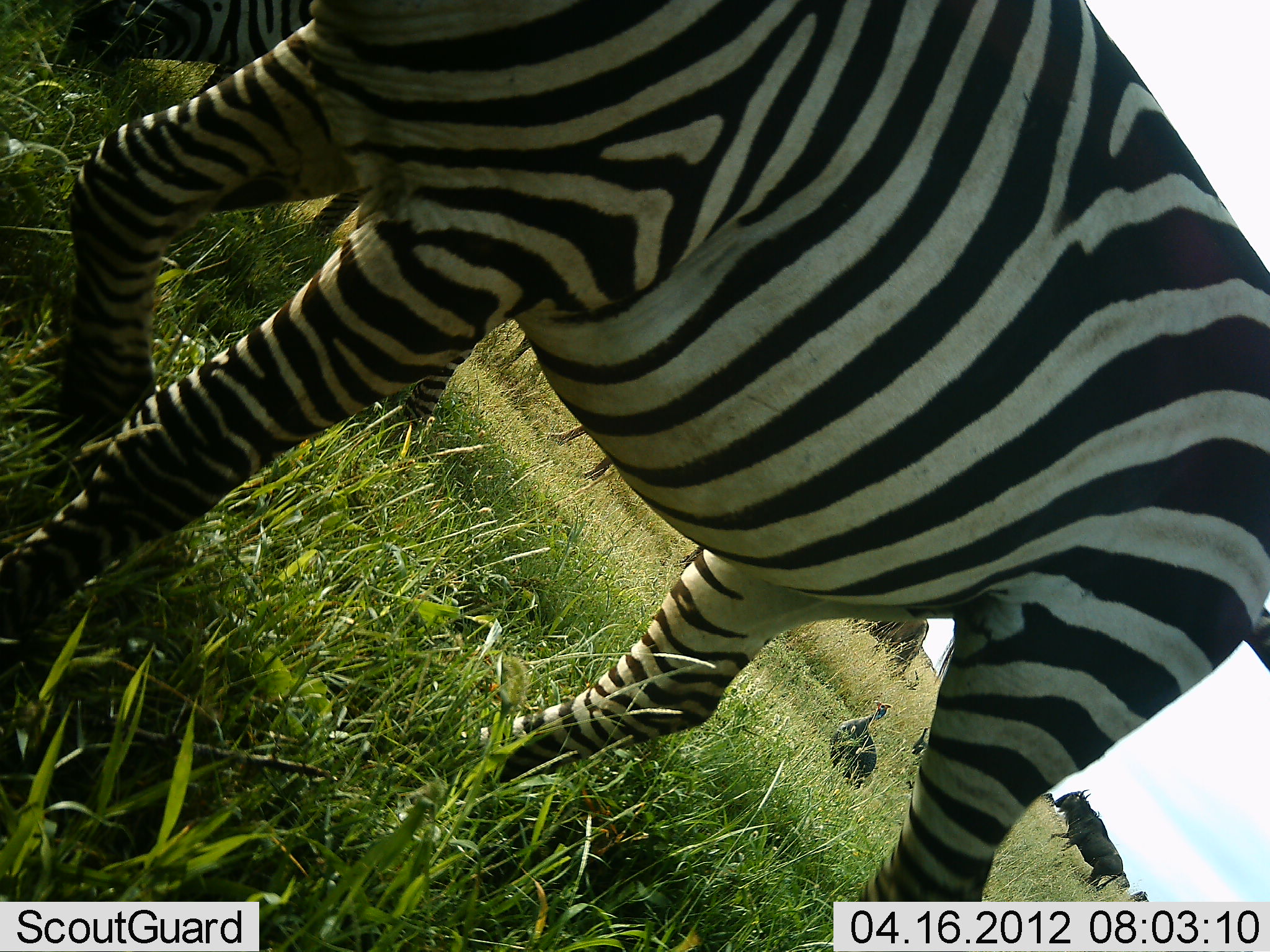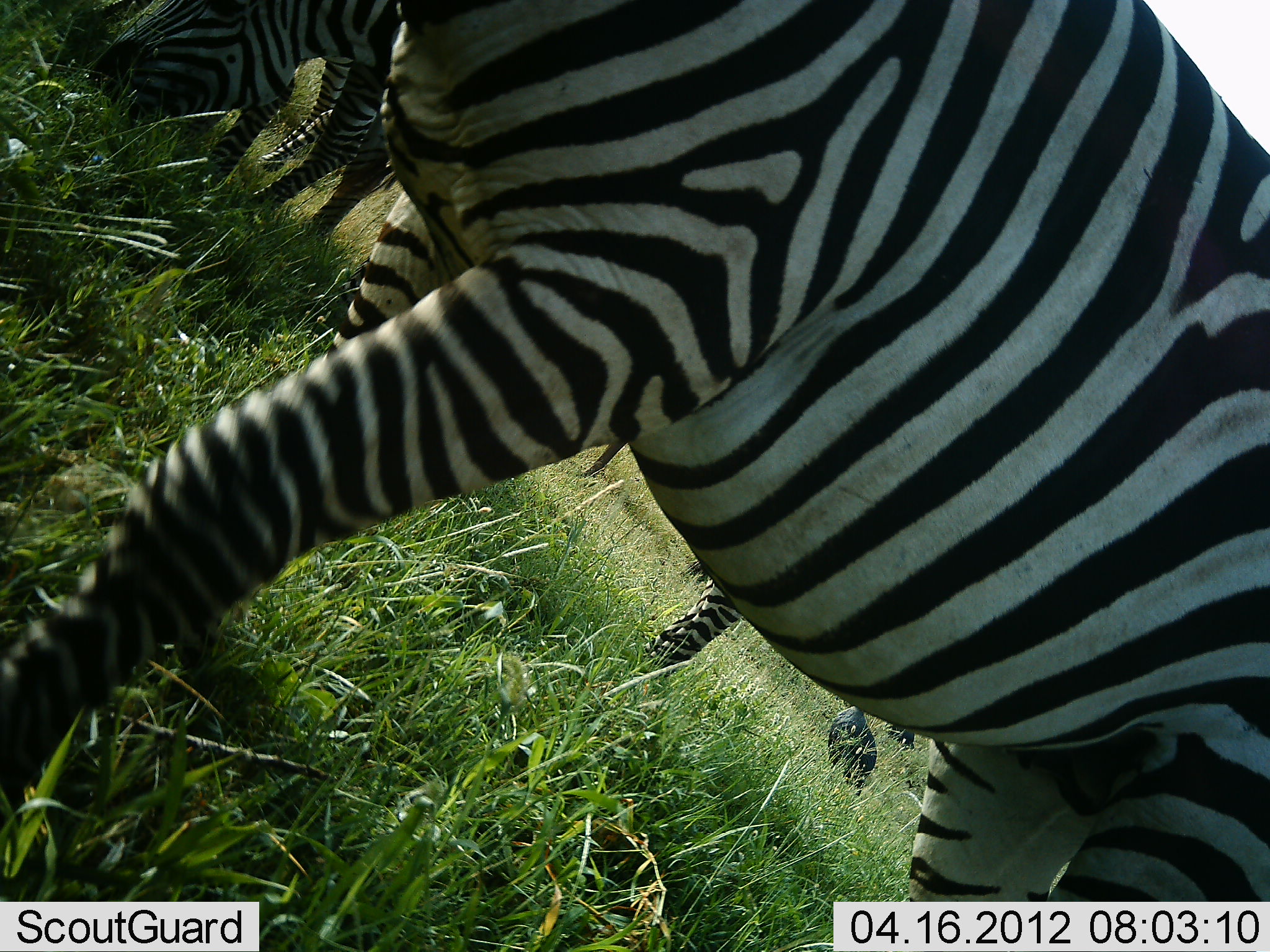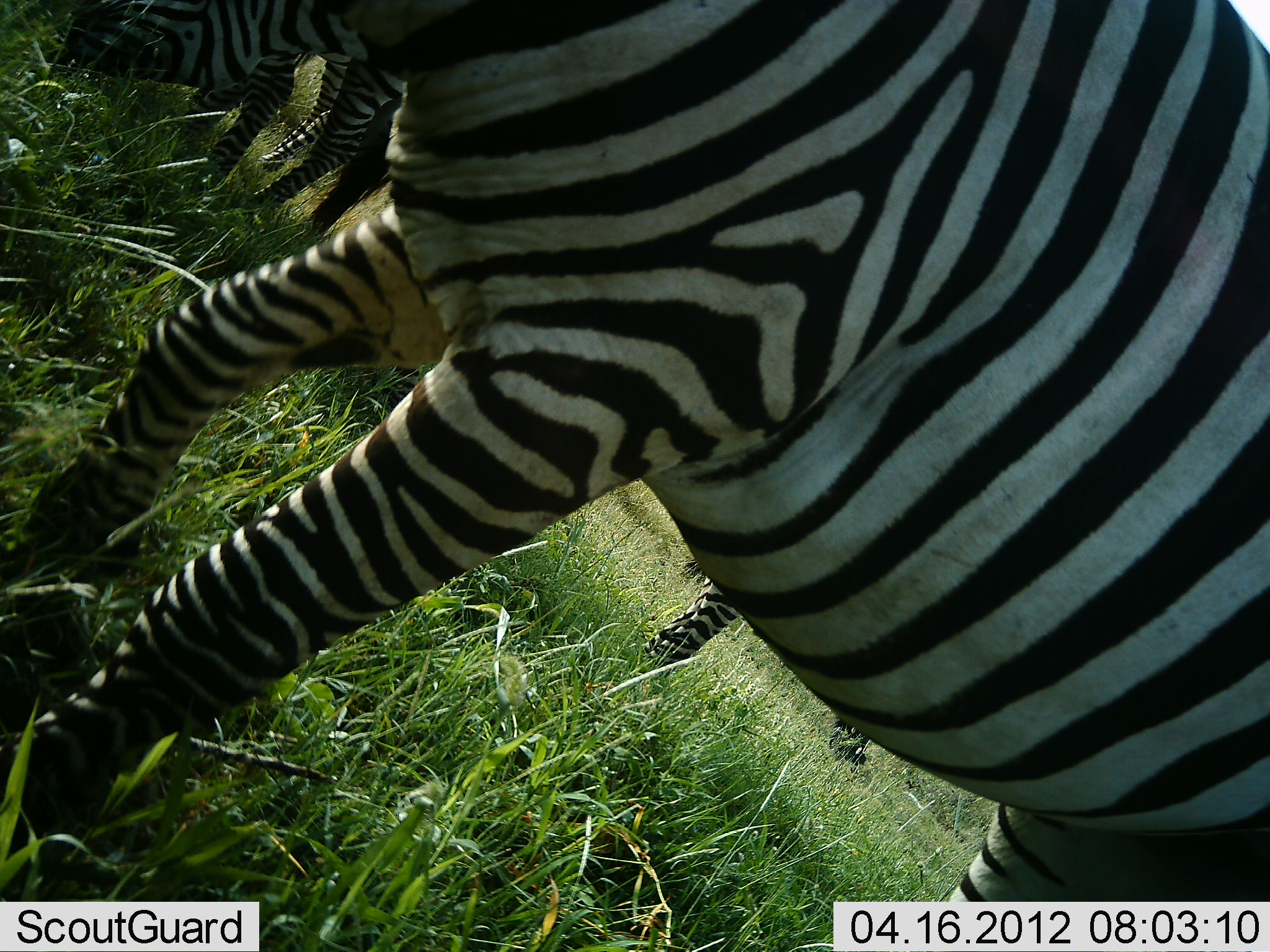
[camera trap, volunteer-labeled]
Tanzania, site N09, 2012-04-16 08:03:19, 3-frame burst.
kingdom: Animalia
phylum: Chordata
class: Aves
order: Galliformes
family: Numididae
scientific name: Numididae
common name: guinea fowl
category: guineafowl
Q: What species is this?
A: Guineafowl (guinea fowl) (Numididae).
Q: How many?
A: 2.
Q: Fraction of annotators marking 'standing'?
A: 82%.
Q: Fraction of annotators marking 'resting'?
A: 0%.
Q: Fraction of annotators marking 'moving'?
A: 23%.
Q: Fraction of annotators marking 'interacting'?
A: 0%.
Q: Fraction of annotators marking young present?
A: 0%.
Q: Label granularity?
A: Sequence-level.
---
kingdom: Animalia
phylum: Chordata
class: Mammalia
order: Artiodactyla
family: Bovidae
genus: Connochaetes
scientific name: Connochaetes taurinus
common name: blue wildebeest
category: wildebeest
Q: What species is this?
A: Wildebeest (blue wildebeest) (Connochaetes taurinus).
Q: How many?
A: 2.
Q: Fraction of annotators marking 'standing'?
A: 45%.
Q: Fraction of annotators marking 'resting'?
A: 0%.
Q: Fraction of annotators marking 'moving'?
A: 50%.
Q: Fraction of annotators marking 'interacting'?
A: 0%.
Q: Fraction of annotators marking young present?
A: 0%.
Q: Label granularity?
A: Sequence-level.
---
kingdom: Animalia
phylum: Chordata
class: Mammalia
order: Perissodactyla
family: Equidae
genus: Equus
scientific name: Equus quagga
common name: plains zebra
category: zebra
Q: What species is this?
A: Zebra (plains zebra) (Equus quagga).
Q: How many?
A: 4.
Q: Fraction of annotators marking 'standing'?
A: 70%.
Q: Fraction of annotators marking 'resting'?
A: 0%.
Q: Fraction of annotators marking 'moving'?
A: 42%.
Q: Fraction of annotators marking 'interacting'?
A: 0%.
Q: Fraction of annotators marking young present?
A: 3%.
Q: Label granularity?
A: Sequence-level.